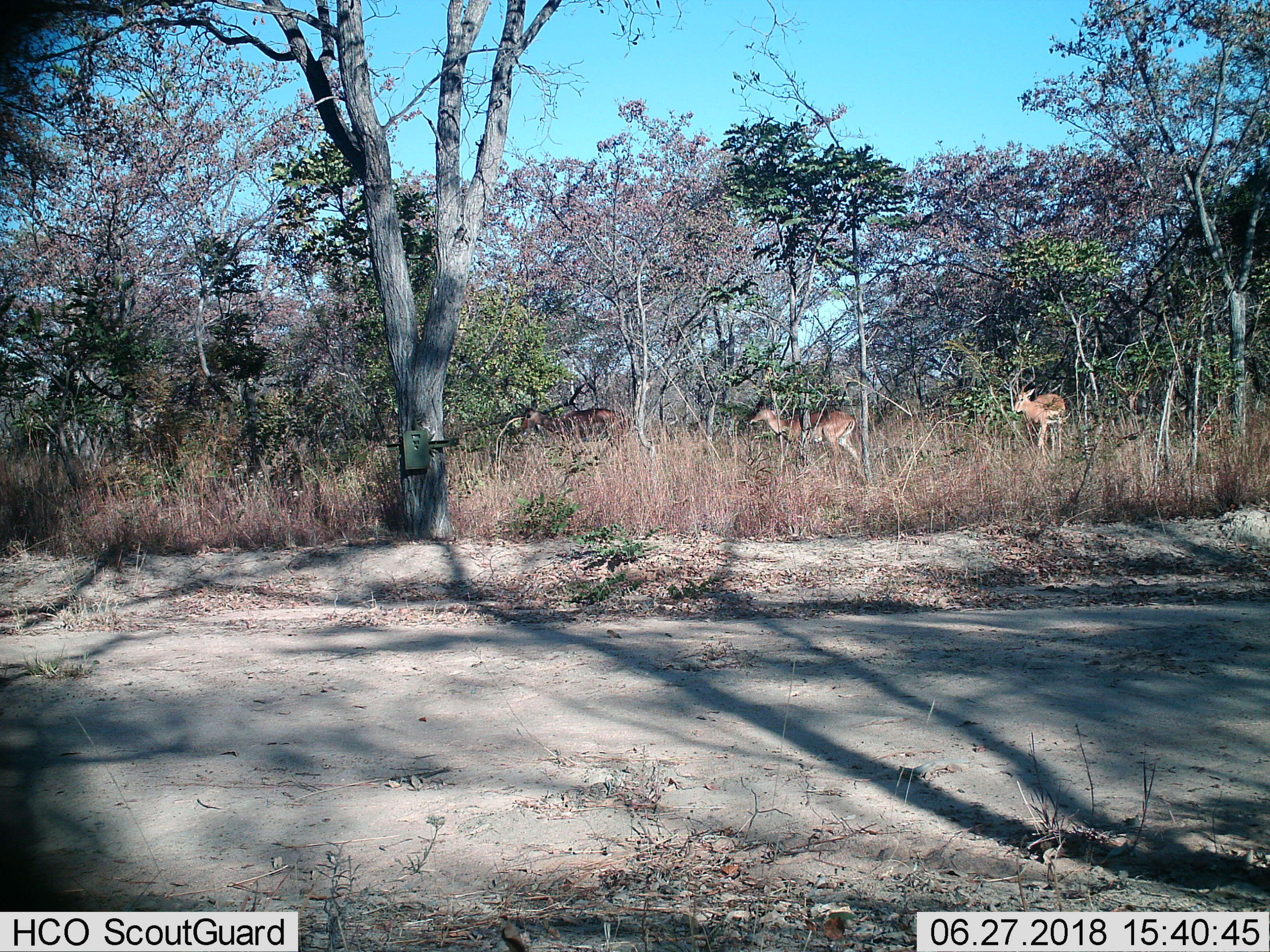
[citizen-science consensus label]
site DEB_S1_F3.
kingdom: Animalia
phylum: Chordata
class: Mammalia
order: Artiodactyla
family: Bovidae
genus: Aepyceros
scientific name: Aepyceros melampus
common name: impala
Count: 3.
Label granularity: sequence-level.